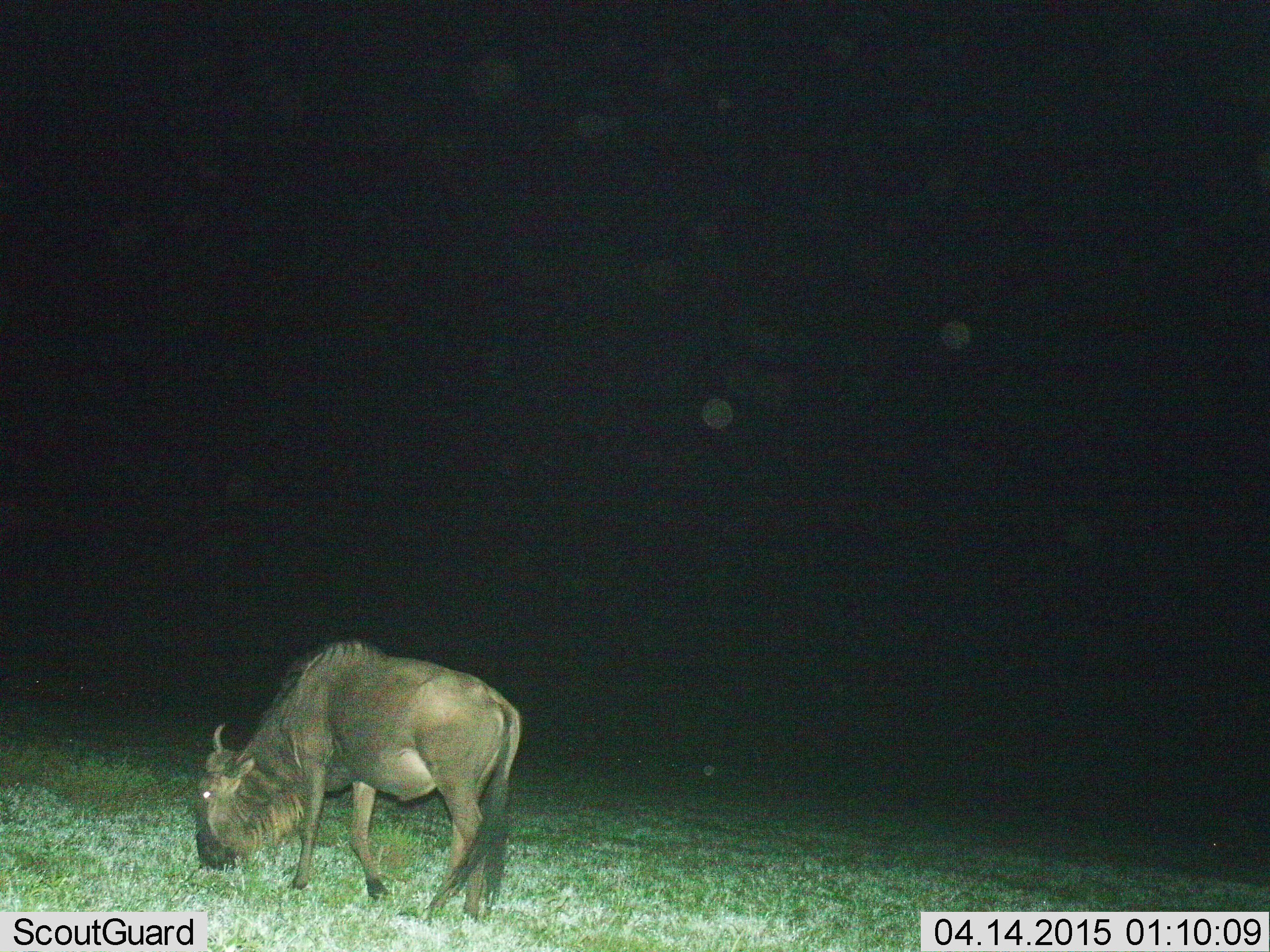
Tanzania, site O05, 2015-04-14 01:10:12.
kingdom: Animalia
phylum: Chordata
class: Mammalia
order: Artiodactyla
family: Bovidae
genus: Connochaetes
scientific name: Connochaetes taurinus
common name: blue wildebeest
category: wildebeest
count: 1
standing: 10%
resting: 0%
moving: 0%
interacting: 0%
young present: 0%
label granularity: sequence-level